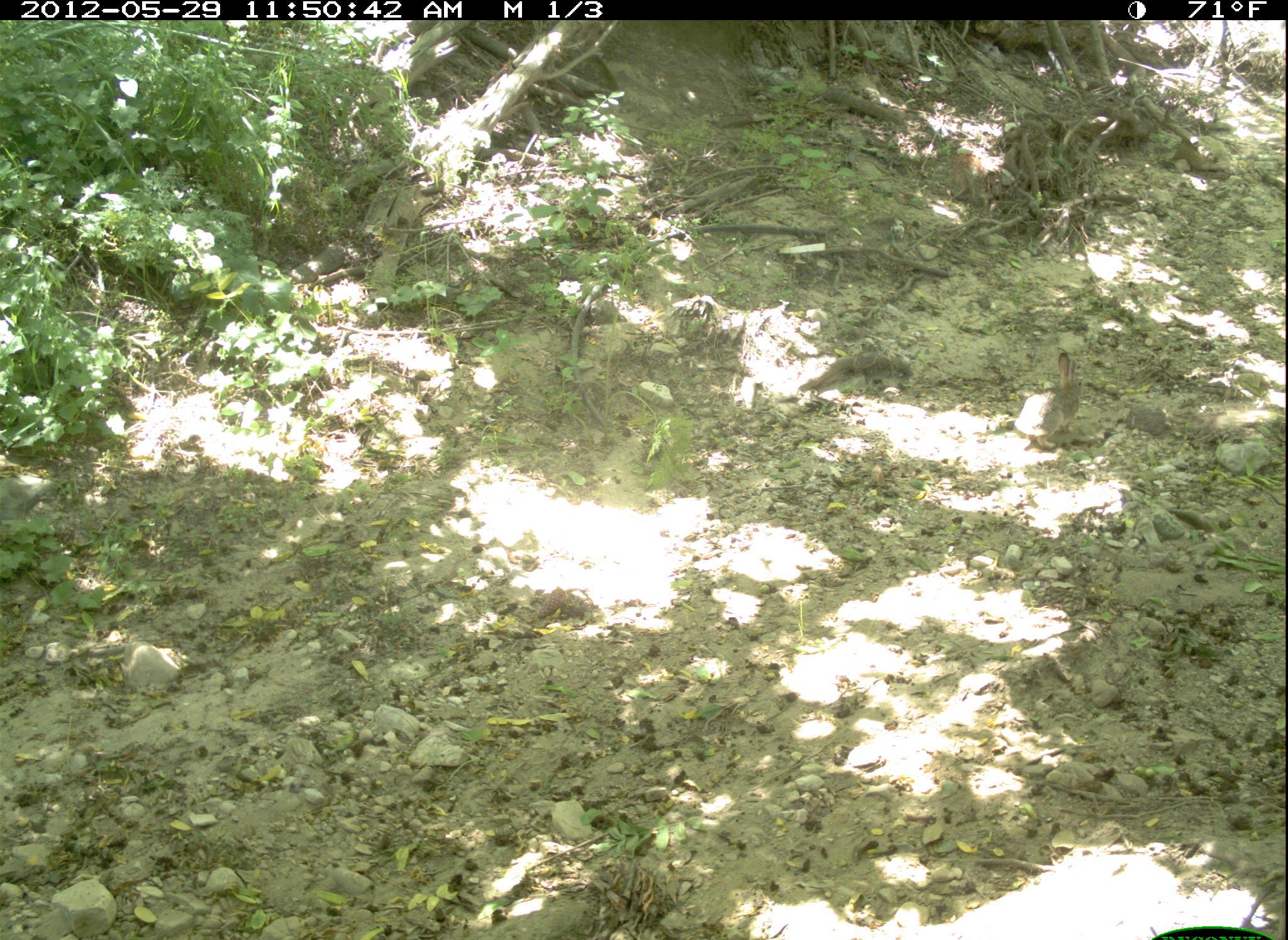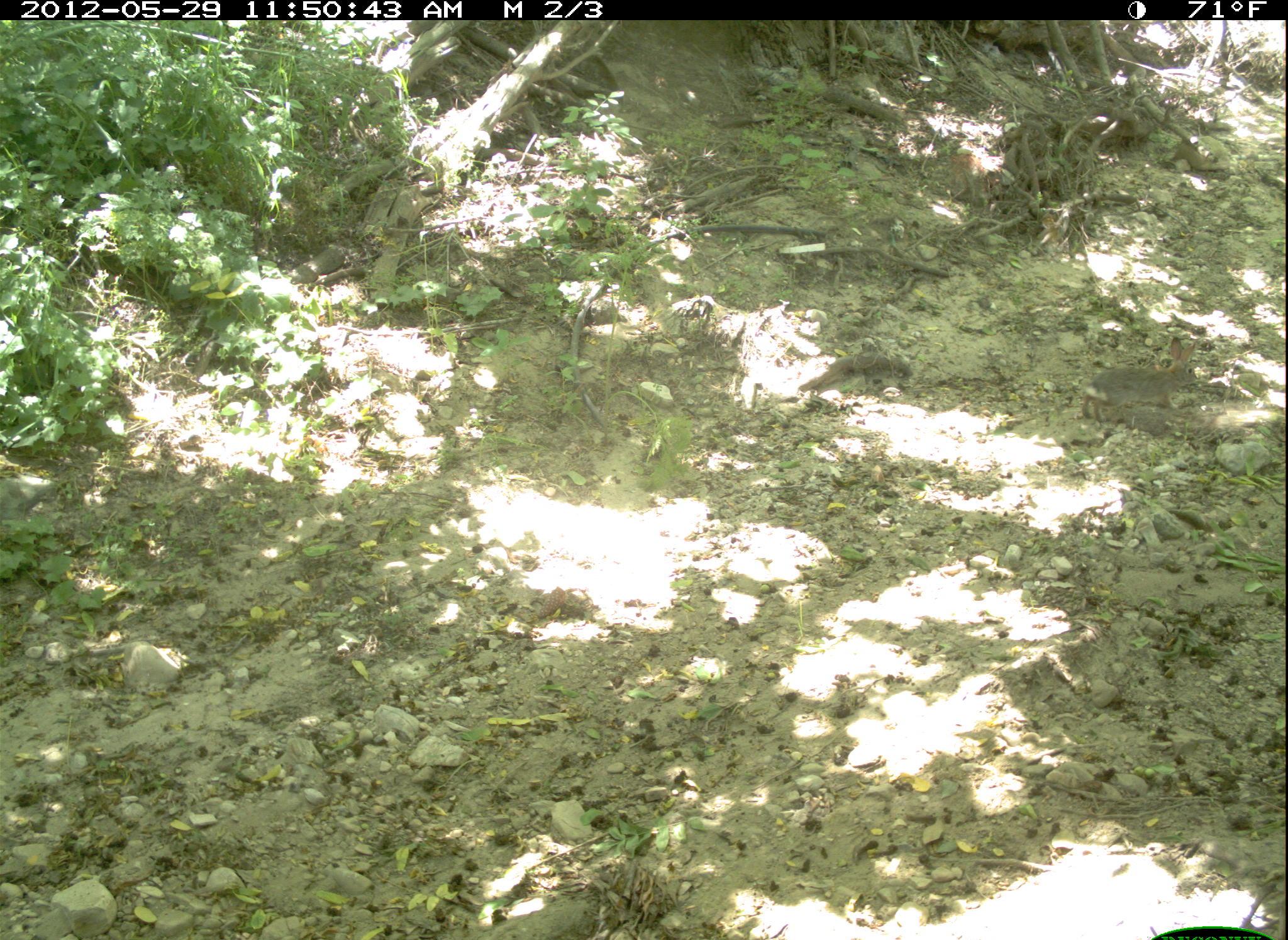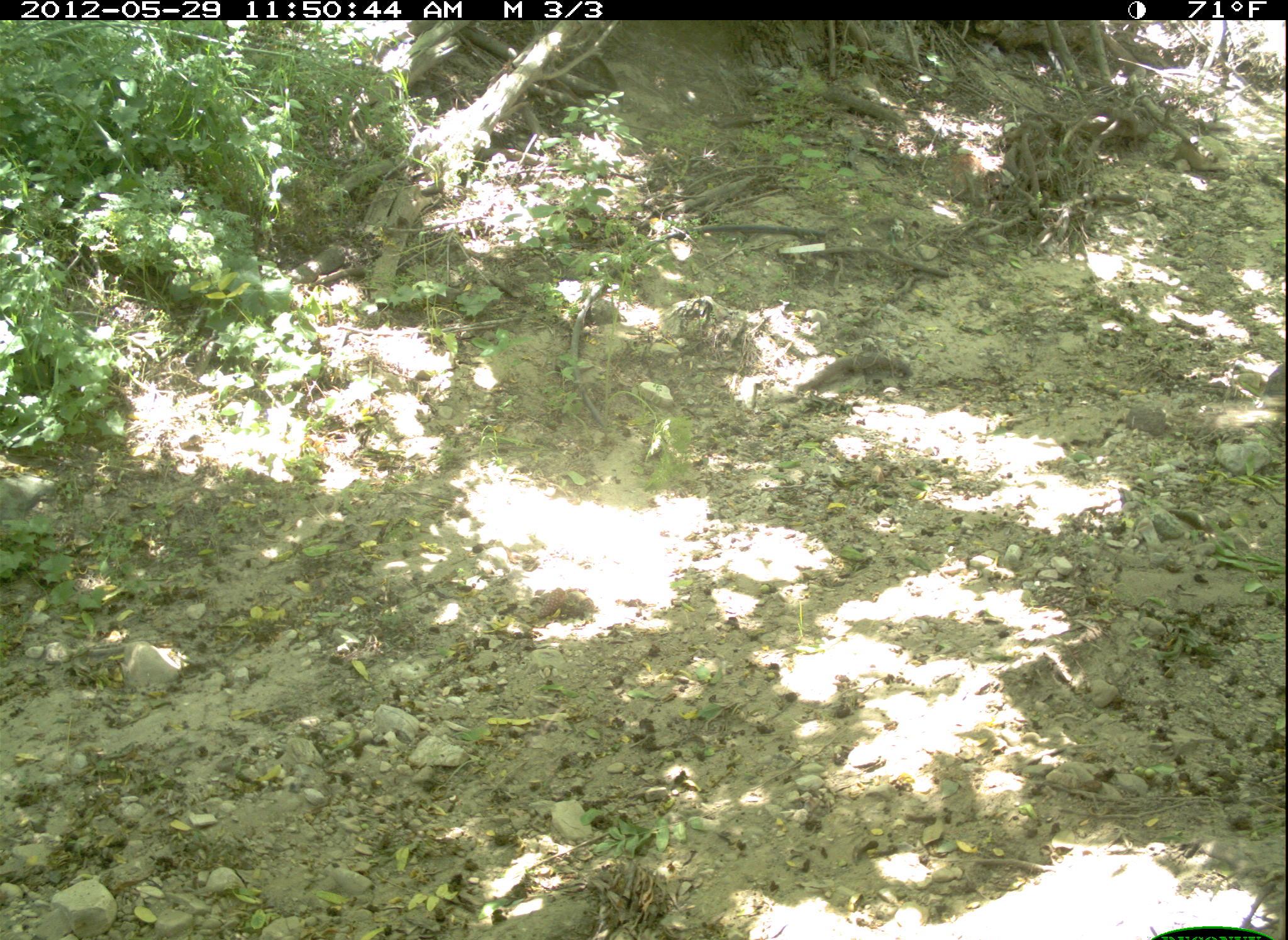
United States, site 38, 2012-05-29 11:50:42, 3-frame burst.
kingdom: Animalia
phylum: Chordata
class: Mammalia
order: Lagomorpha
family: Leporidae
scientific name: Leporidae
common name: rabbits and hares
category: rabbit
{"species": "rabbit (rabbits and hares) (Leporidae)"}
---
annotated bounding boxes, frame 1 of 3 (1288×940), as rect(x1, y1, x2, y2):
rabbit: rect(1013, 350, 1092, 461)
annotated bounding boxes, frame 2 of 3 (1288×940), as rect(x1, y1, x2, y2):
rabbit: rect(1075, 325, 1208, 434)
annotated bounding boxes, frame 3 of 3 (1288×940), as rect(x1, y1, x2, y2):
rabbit: rect(1251, 356, 1288, 409)